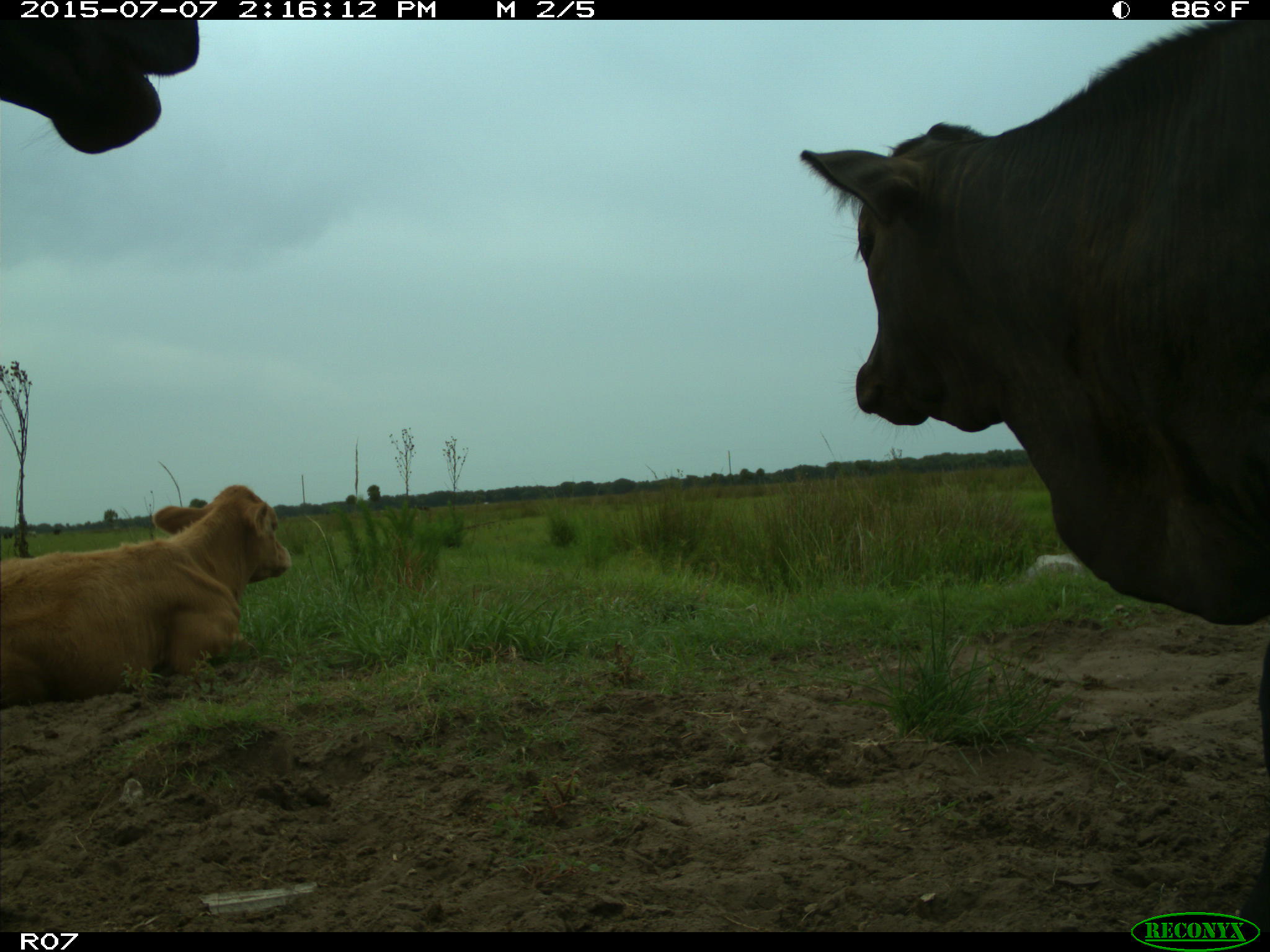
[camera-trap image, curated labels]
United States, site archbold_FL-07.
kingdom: Animalia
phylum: Chordata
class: Mammalia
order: Artiodactyla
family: Bovidae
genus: Bos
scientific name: Bos taurus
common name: domestic cow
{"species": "Bos taurus (domestic cow)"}